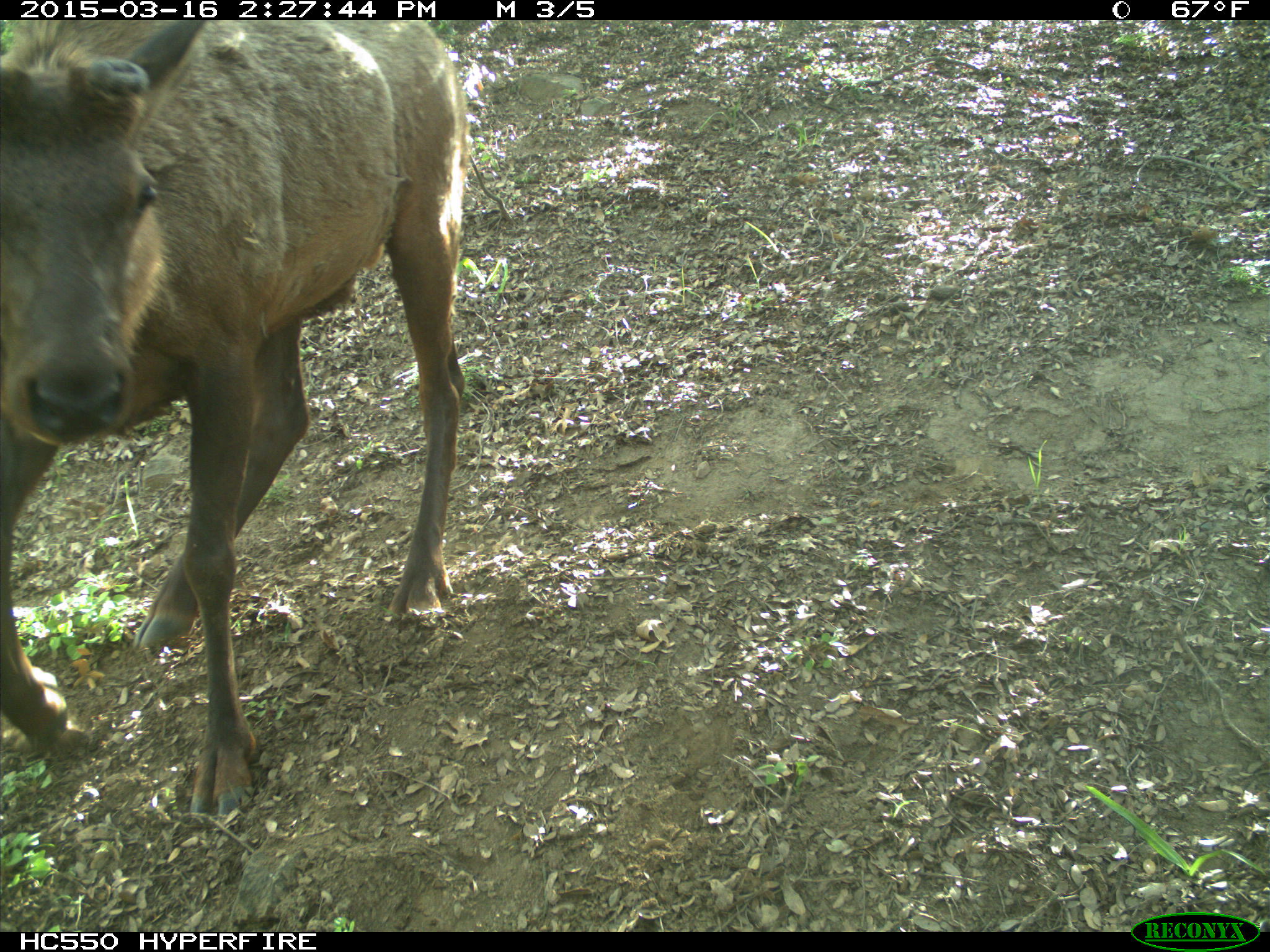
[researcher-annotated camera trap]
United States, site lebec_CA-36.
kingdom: Animalia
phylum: Chordata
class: Mammalia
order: Artiodactyla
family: Cervidae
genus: Cervus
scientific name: Cervus canadensis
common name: elk